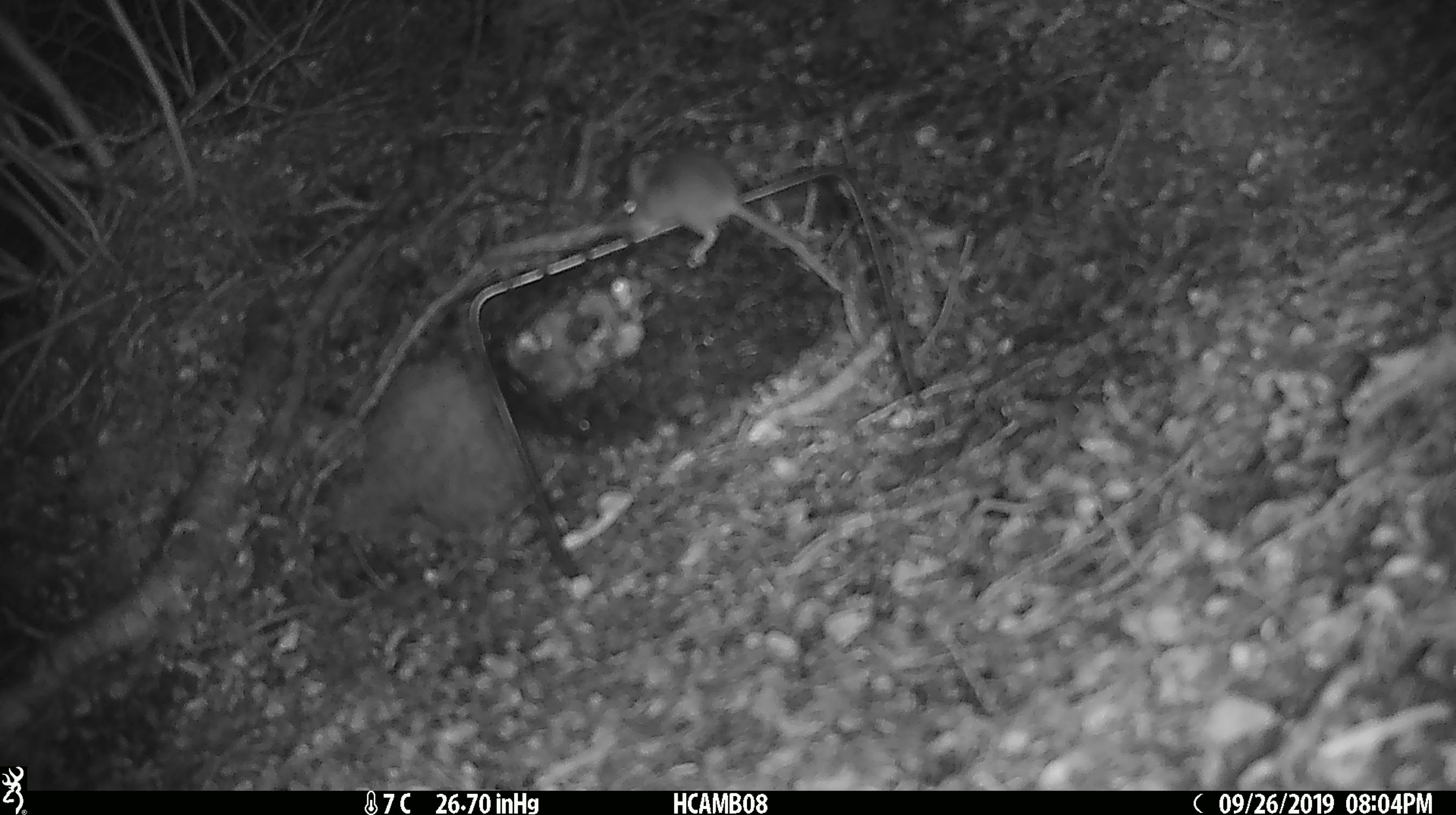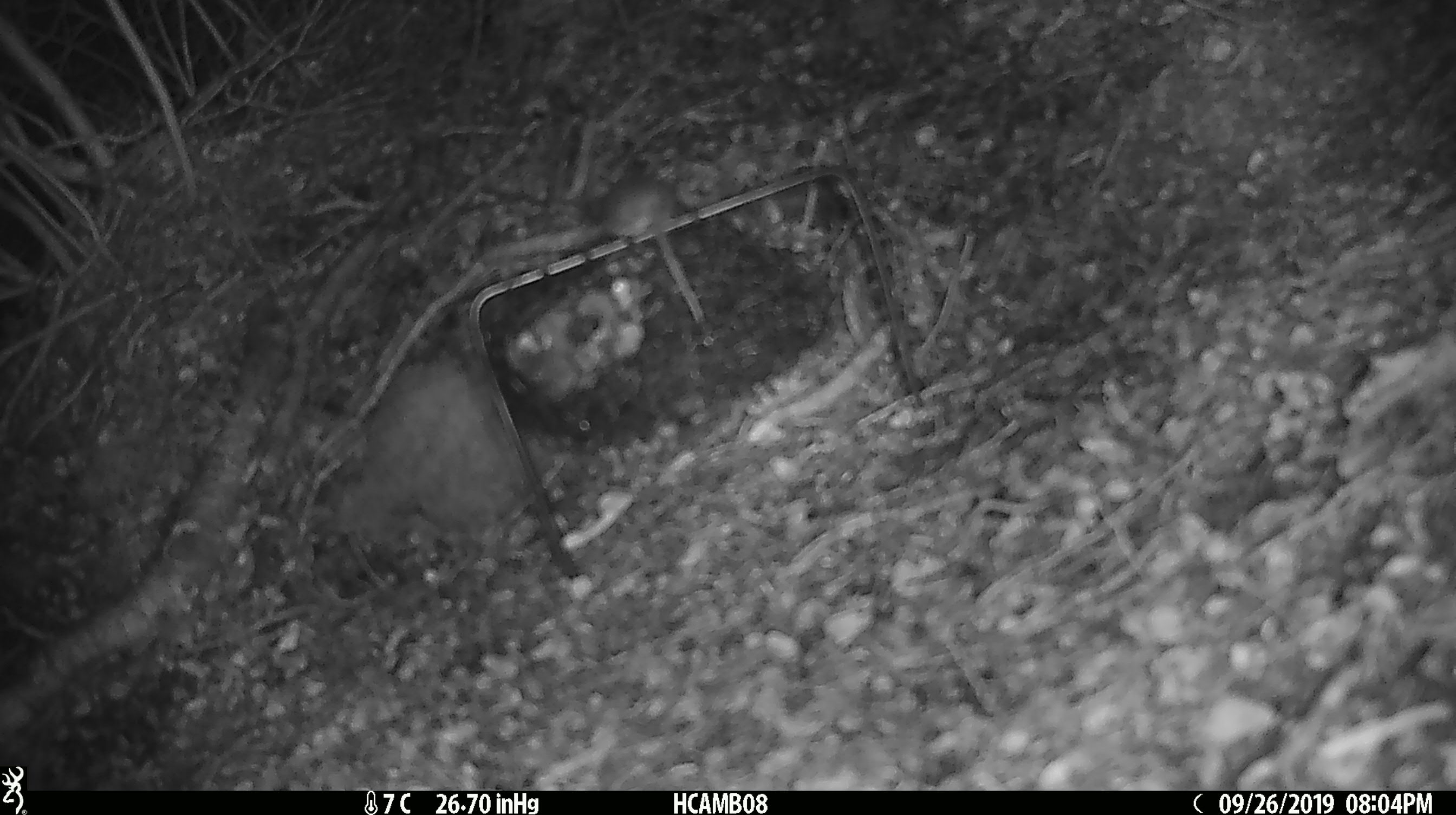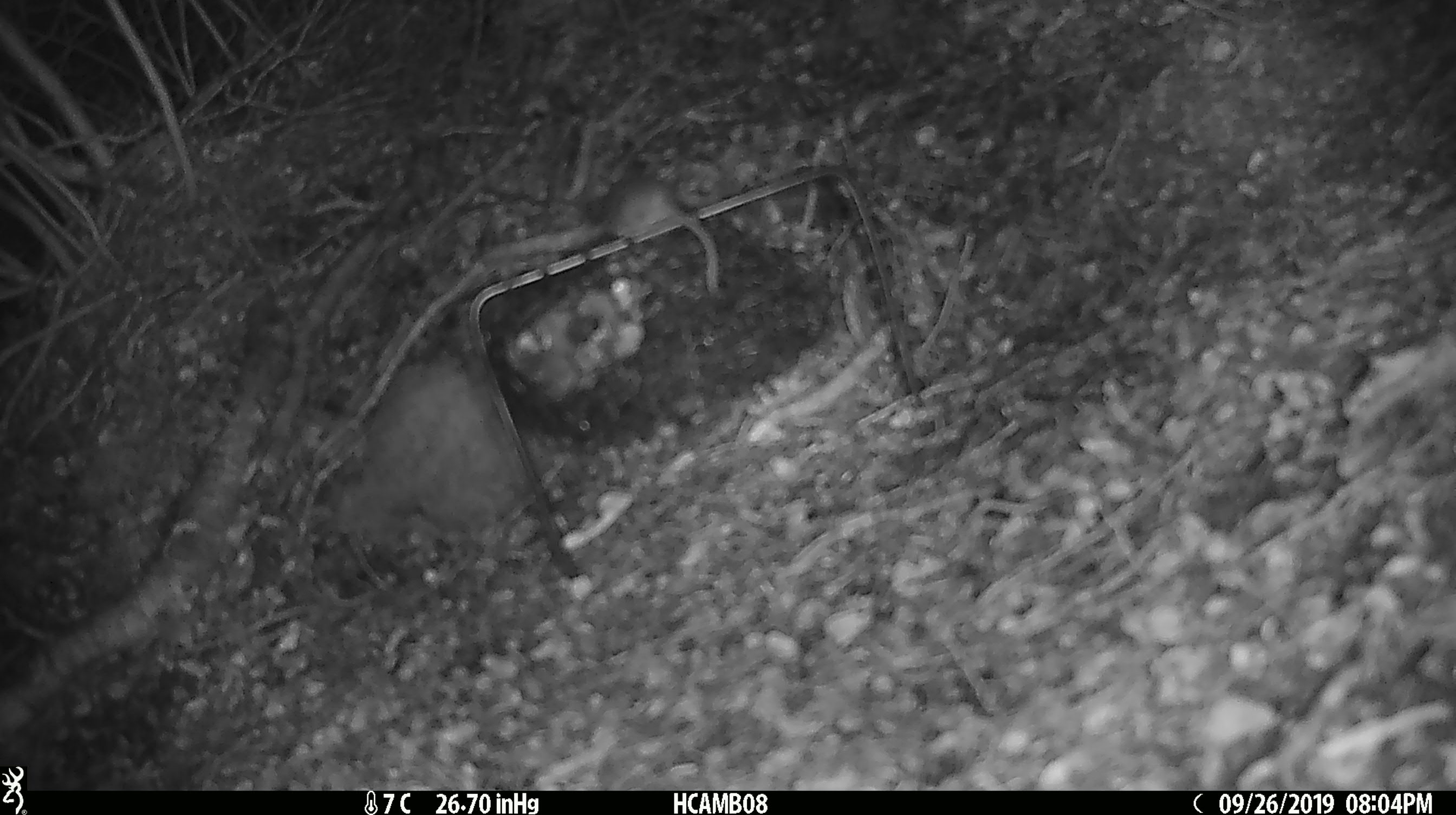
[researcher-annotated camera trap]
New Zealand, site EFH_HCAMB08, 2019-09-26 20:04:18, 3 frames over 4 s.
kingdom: Animalia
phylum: Chordata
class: Mammalia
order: Rodentia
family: Muridae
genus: Mus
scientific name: Mus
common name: mouse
Mouse (Mus).